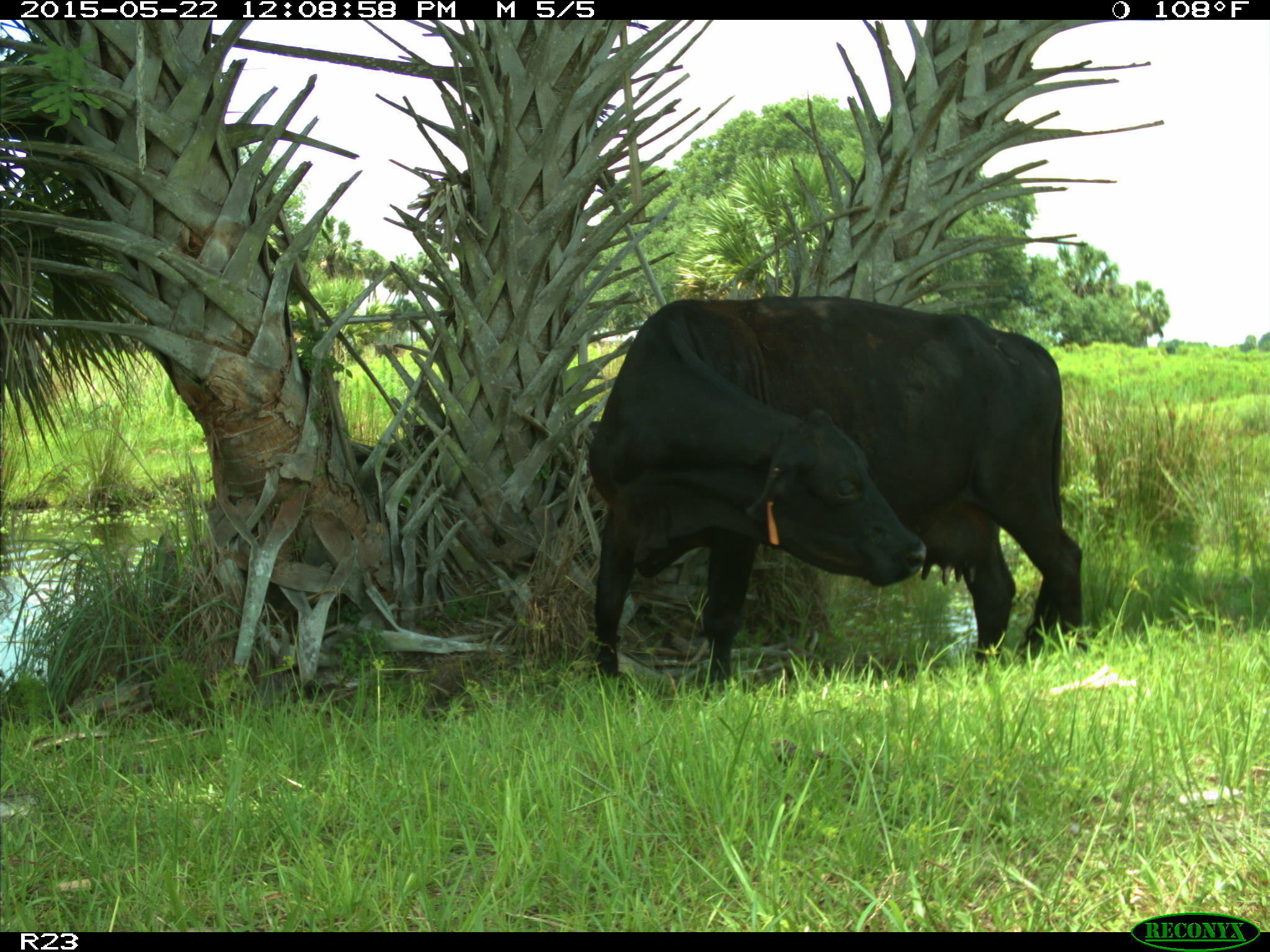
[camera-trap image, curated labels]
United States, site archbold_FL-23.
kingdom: Animalia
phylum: Chordata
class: Mammalia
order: Artiodactyla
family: Bovidae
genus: Bos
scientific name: Bos taurus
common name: domestic cow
Bos taurus (domestic cow).